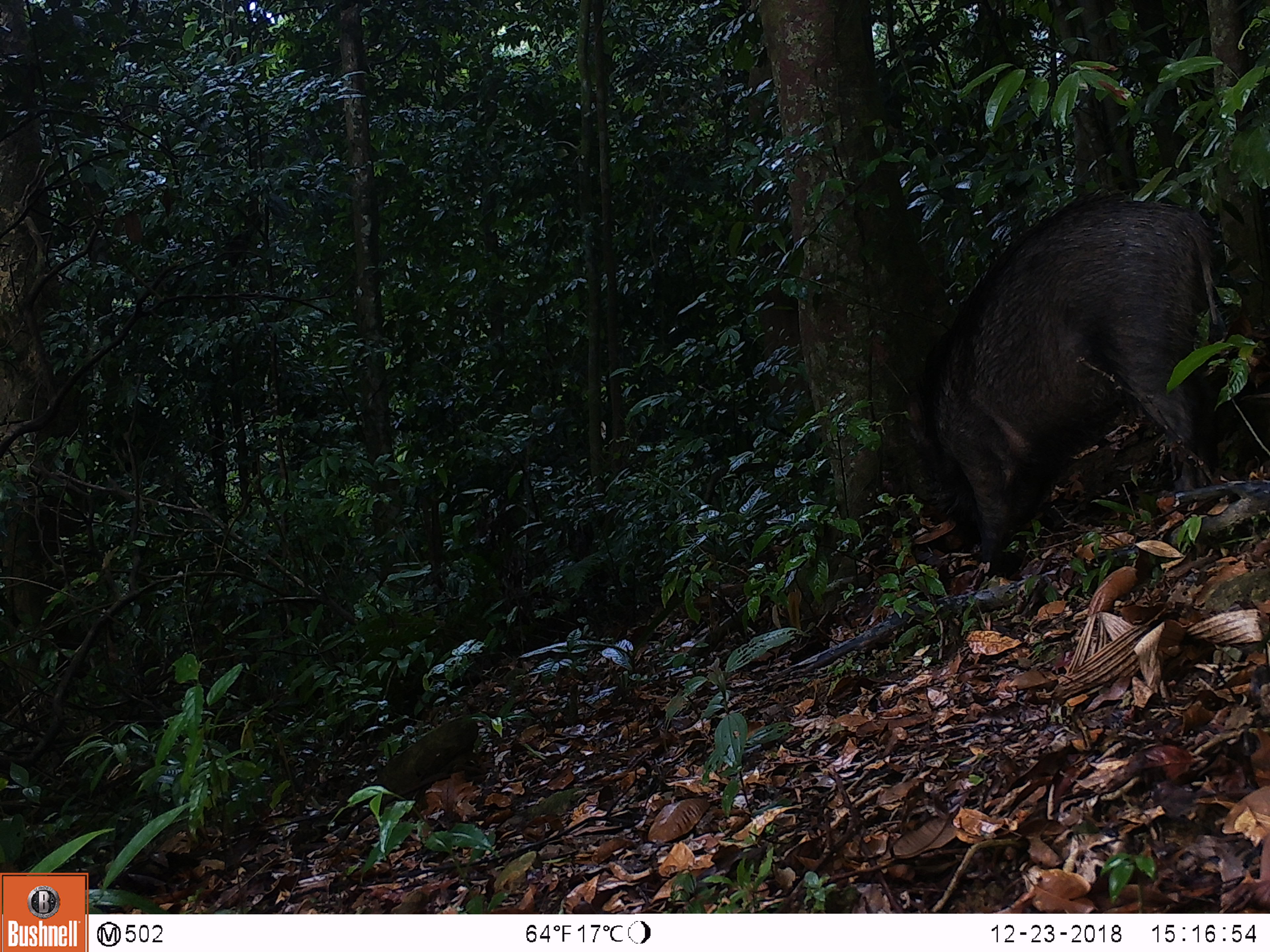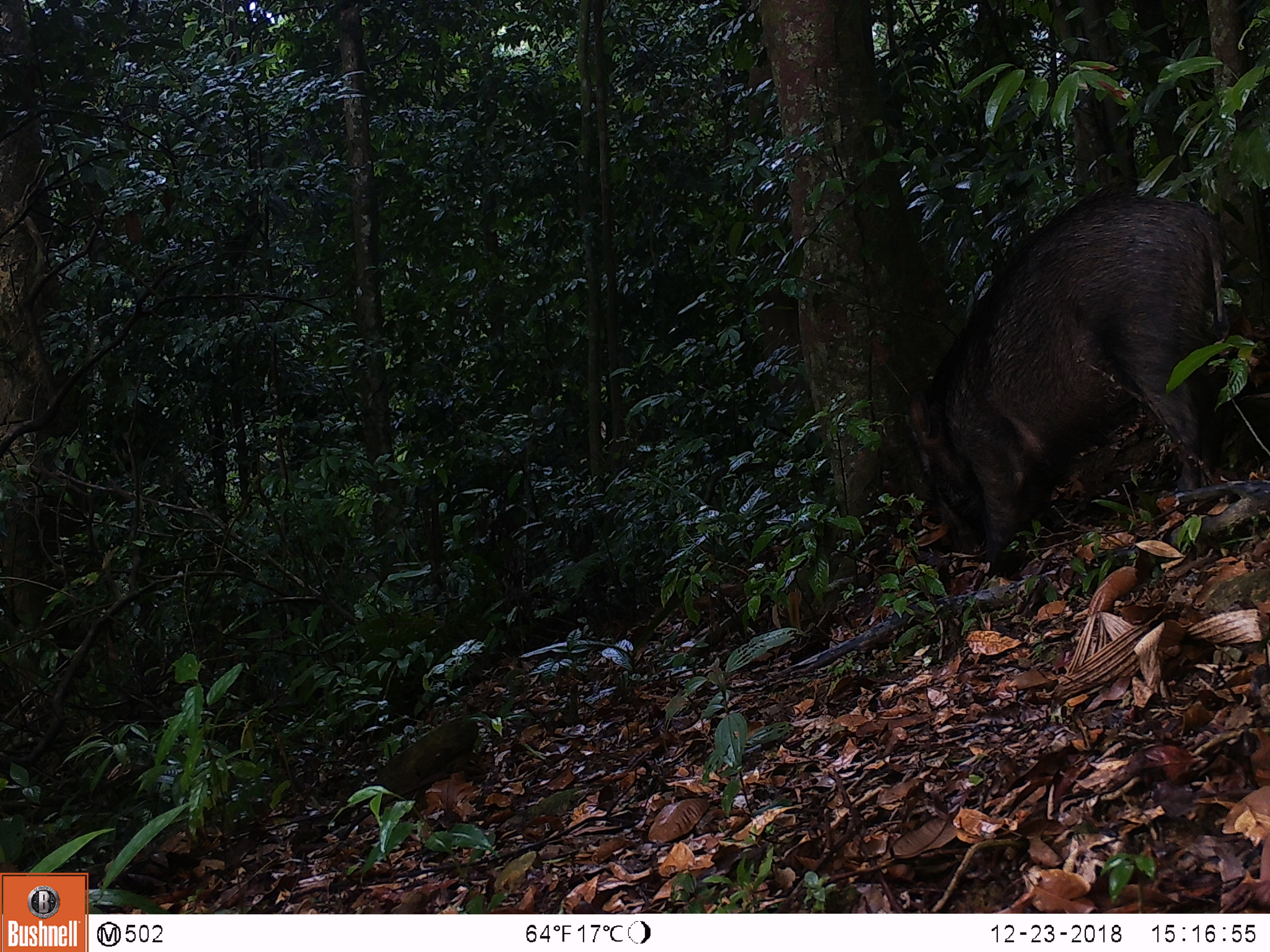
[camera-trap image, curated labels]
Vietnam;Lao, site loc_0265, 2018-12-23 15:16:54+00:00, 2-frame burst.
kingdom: Animalia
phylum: Chordata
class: Mammalia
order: Artiodactyla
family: Suidae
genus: Sus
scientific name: Sus scrofa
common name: eurasian wild pig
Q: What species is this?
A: Eurasian wild pig (Sus scrofa).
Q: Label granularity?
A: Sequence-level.